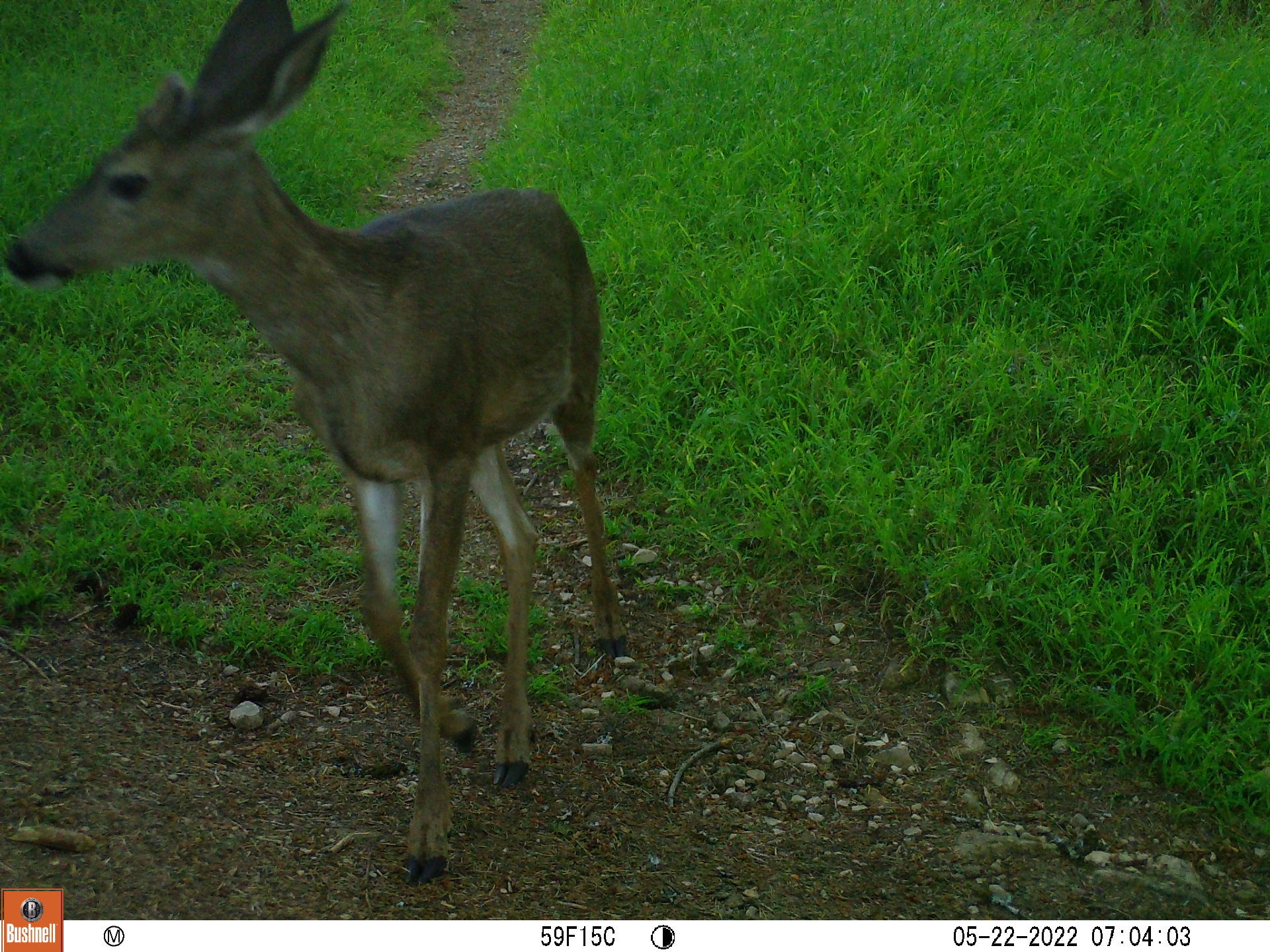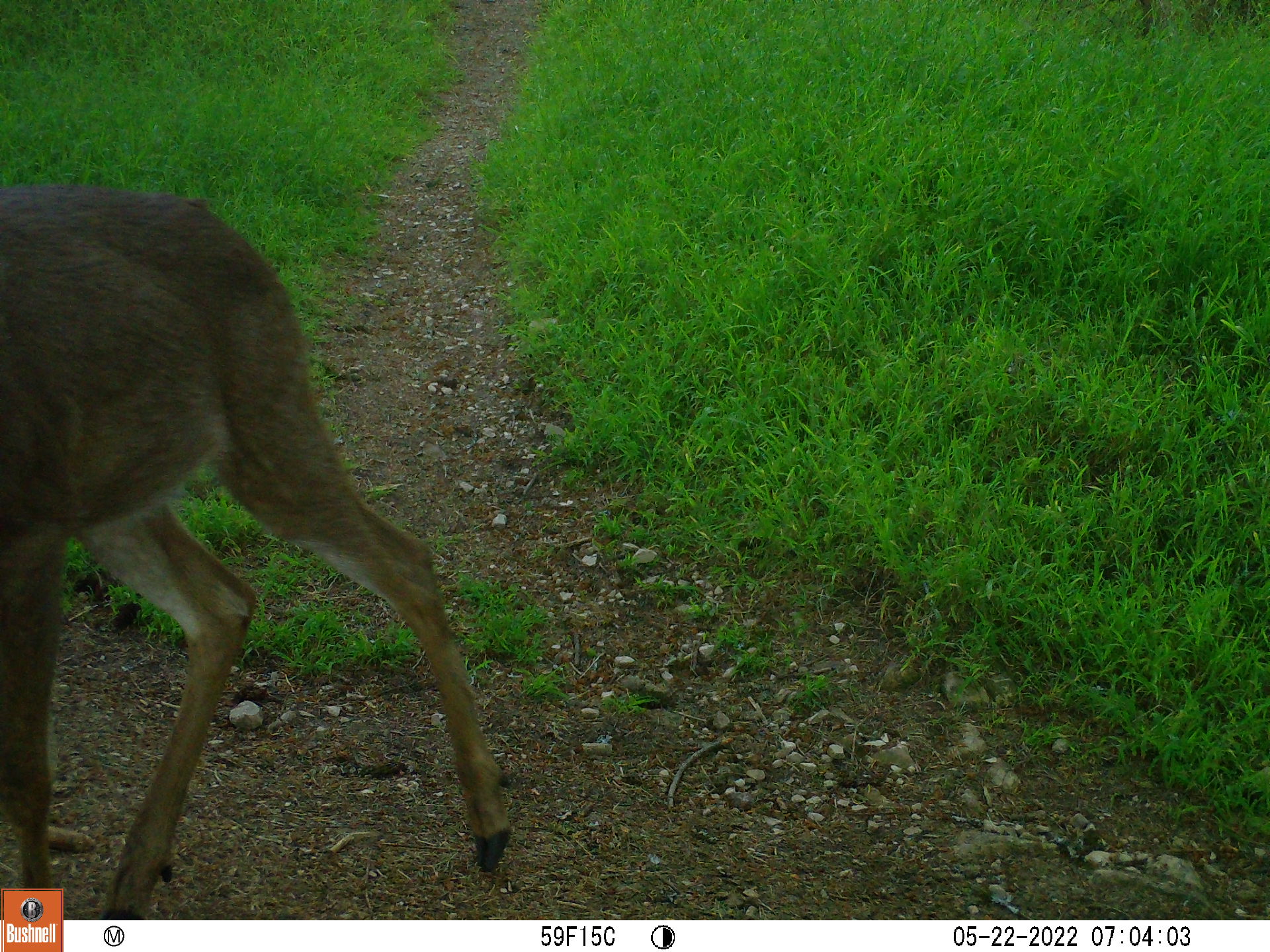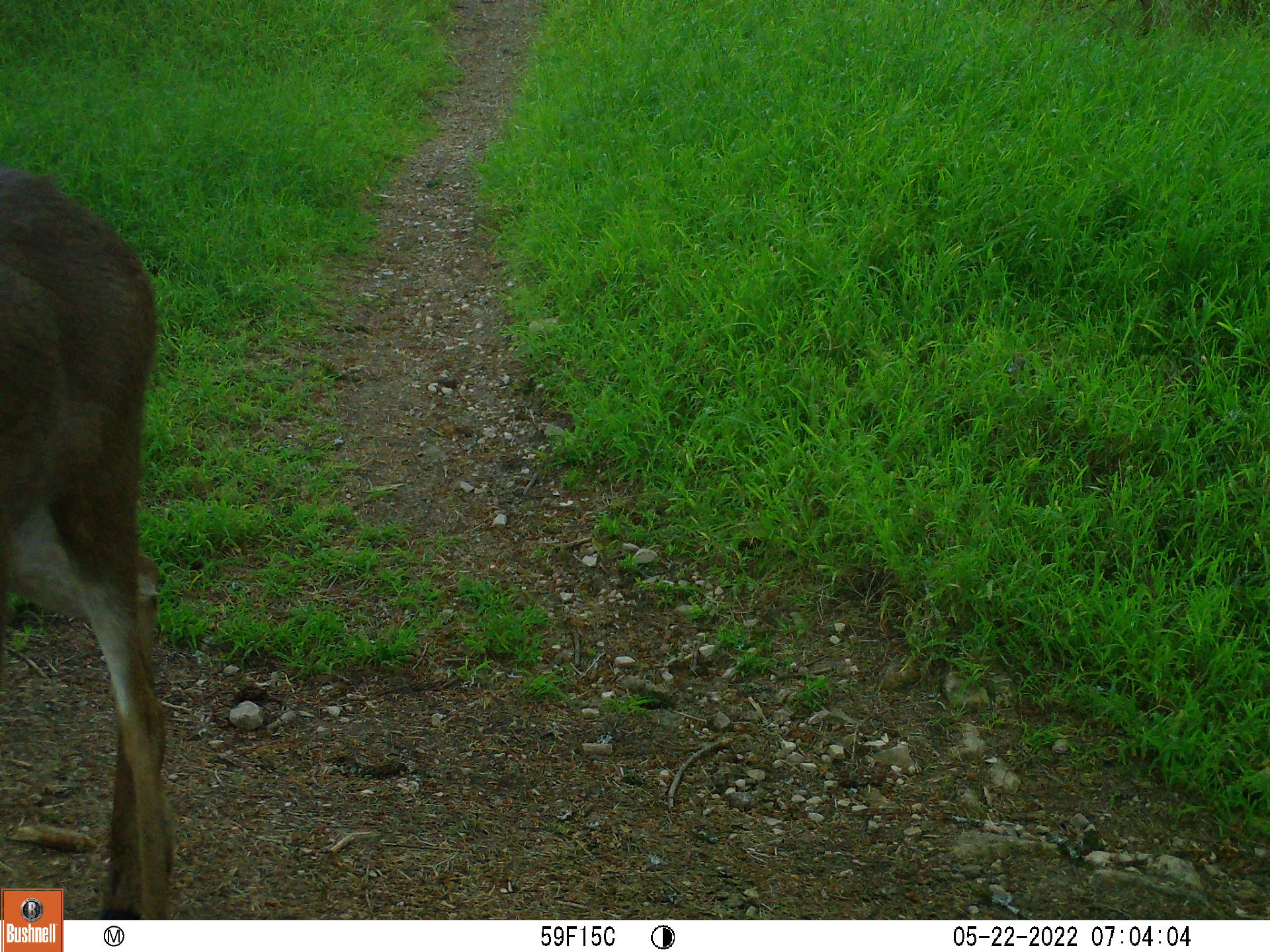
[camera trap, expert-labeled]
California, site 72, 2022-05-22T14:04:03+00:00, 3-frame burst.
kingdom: Animalia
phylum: Chordata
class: Mammalia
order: Artiodactyla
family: Cervidae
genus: Odocoileus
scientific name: Odocoileus hemionus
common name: mule deer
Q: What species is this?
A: Mule deer (Odocoileus hemionus).